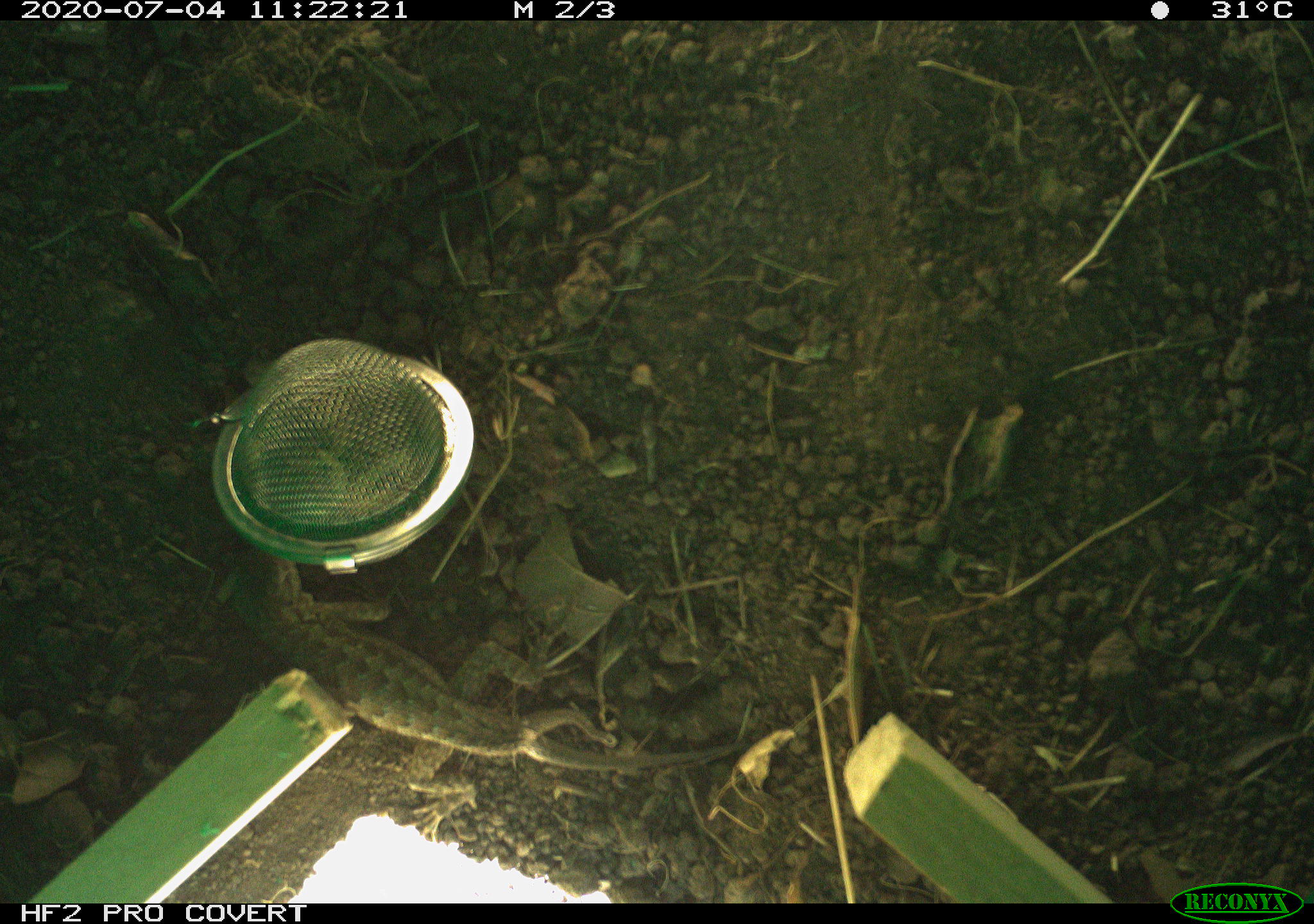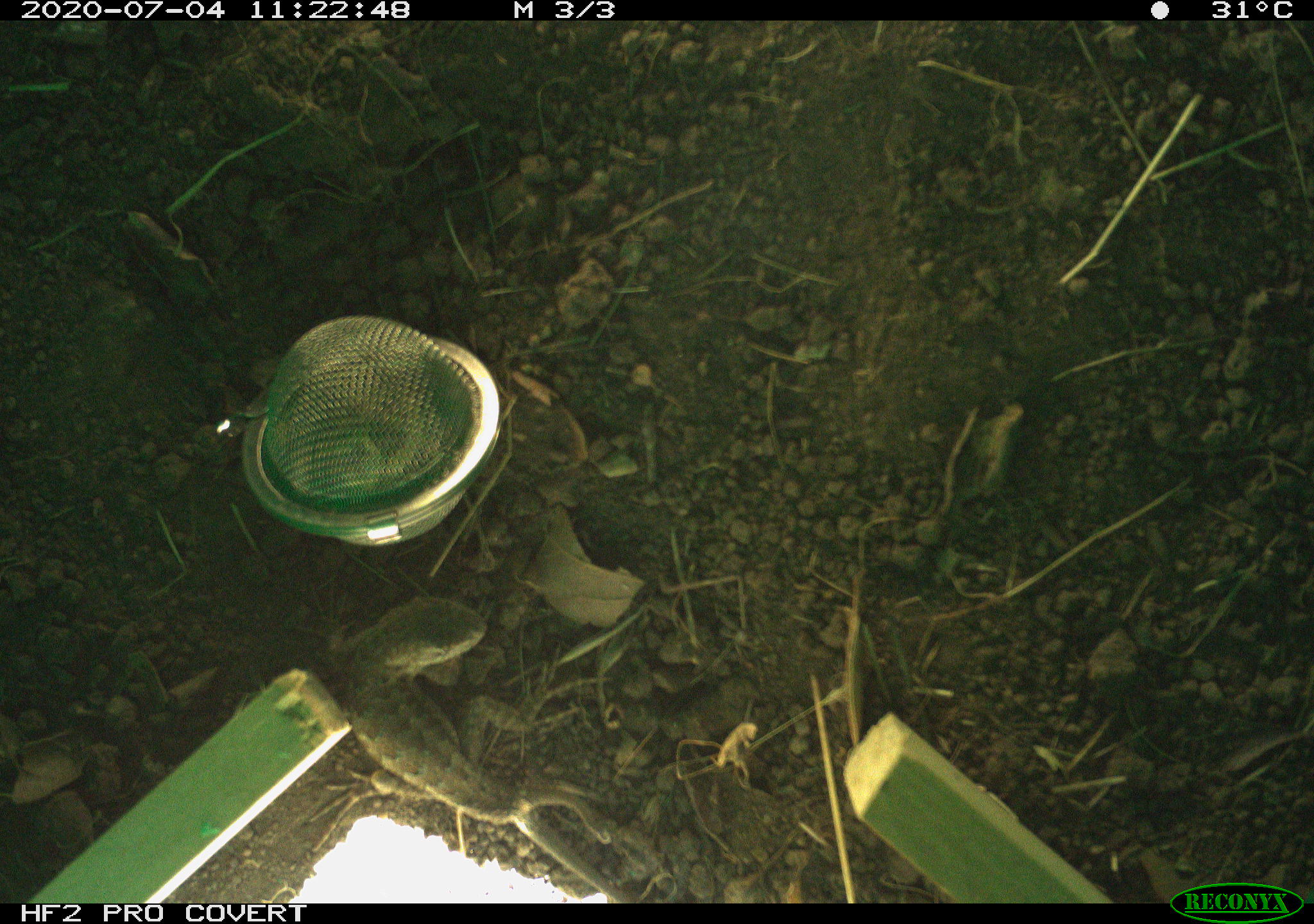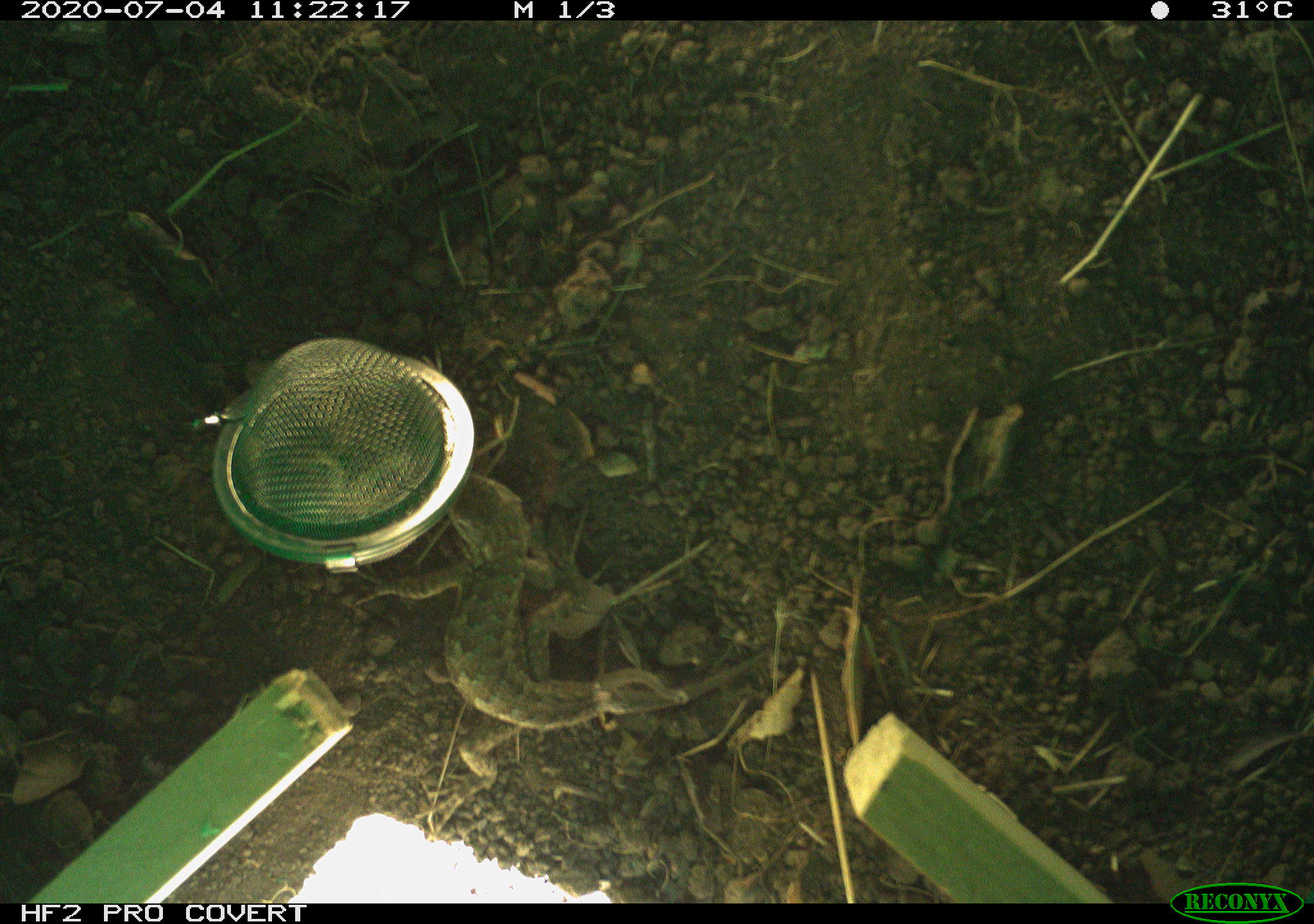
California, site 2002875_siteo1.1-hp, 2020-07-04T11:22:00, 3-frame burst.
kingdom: Animalia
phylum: Chordata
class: Reptilia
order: Squamata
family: Phrynosomatidae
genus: Sceloporus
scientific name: Sceloporus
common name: spiny lizards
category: sceloporus species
Sceloporus species (spiny lizards) (Sceloporus).